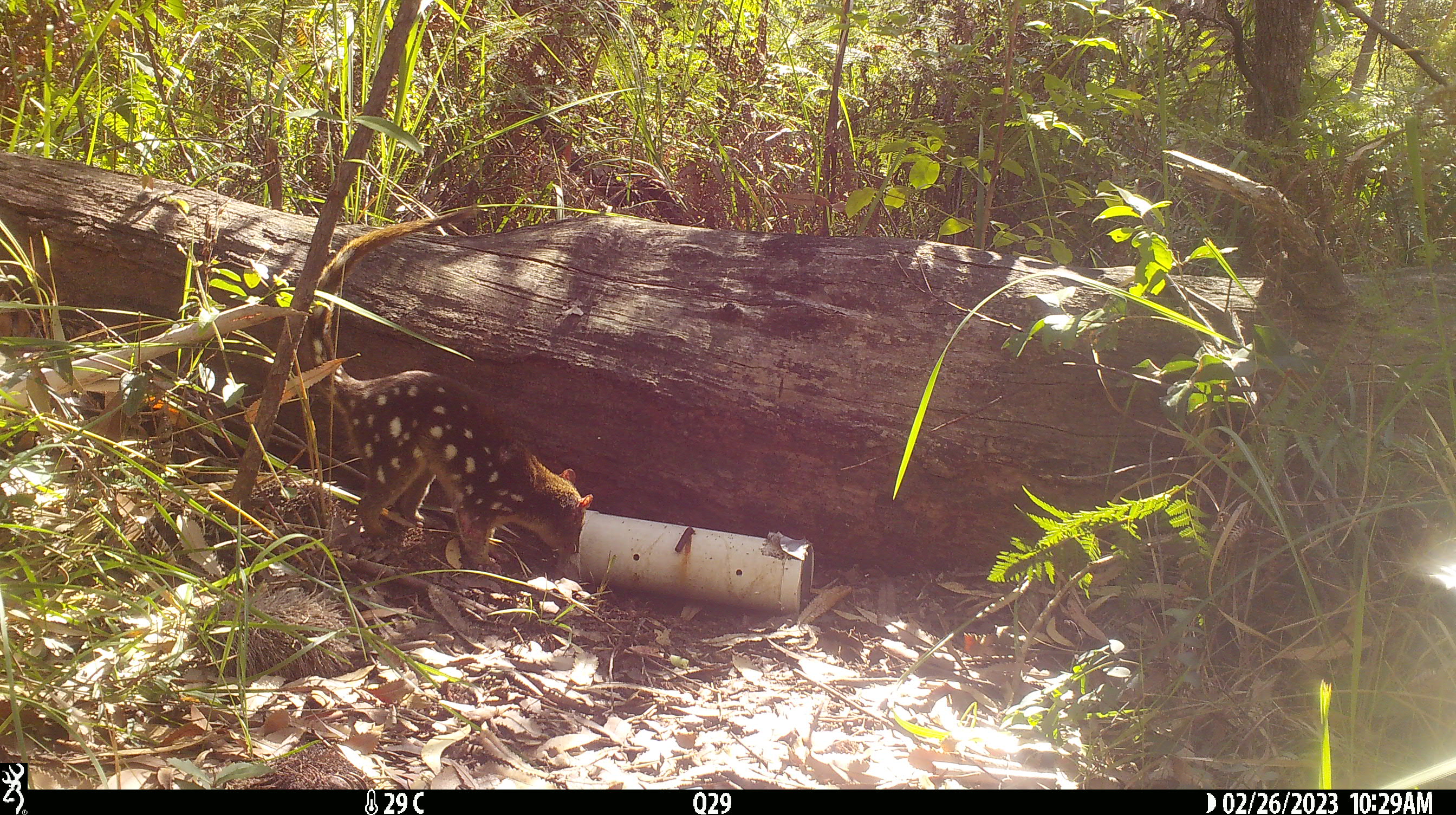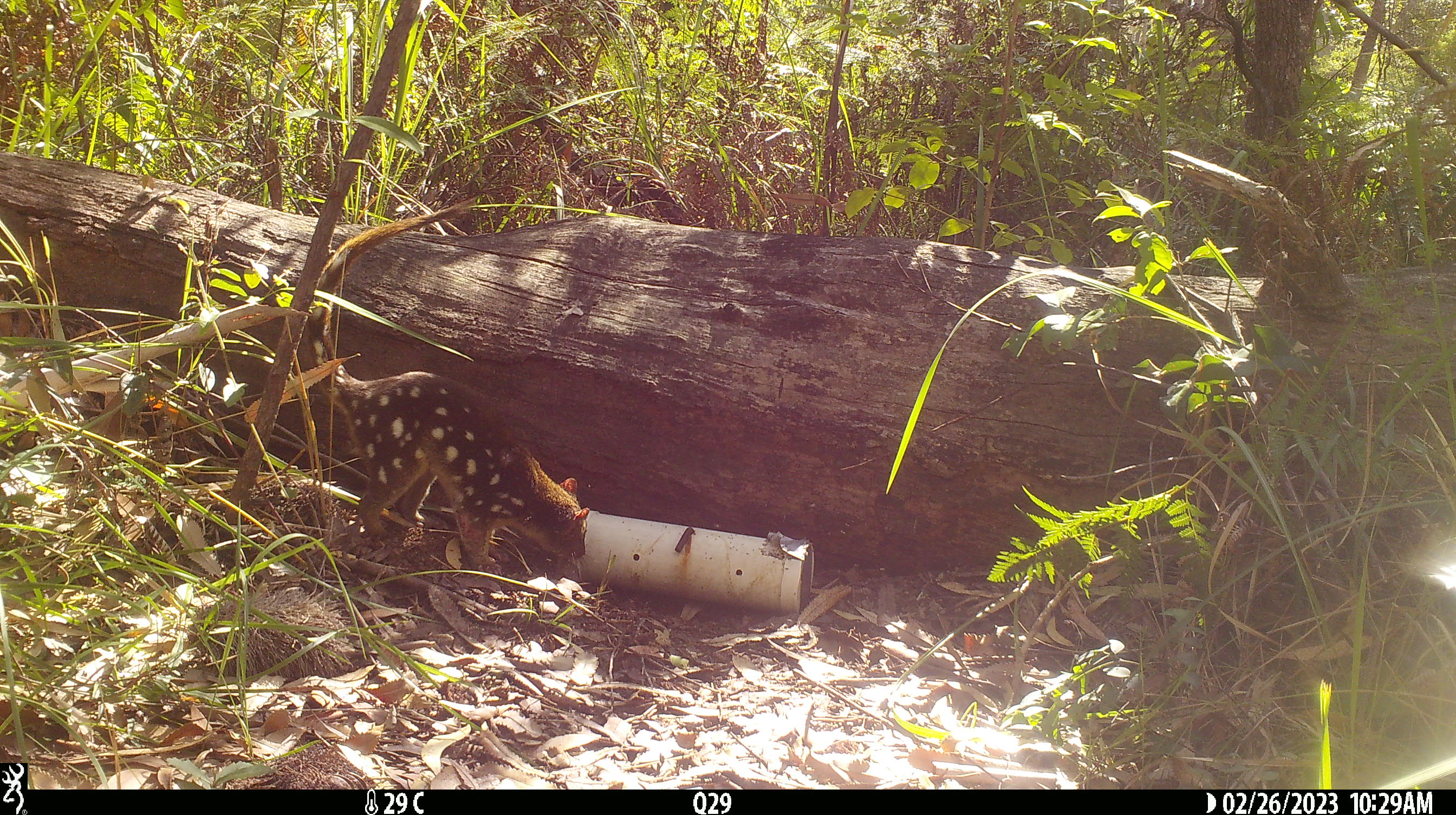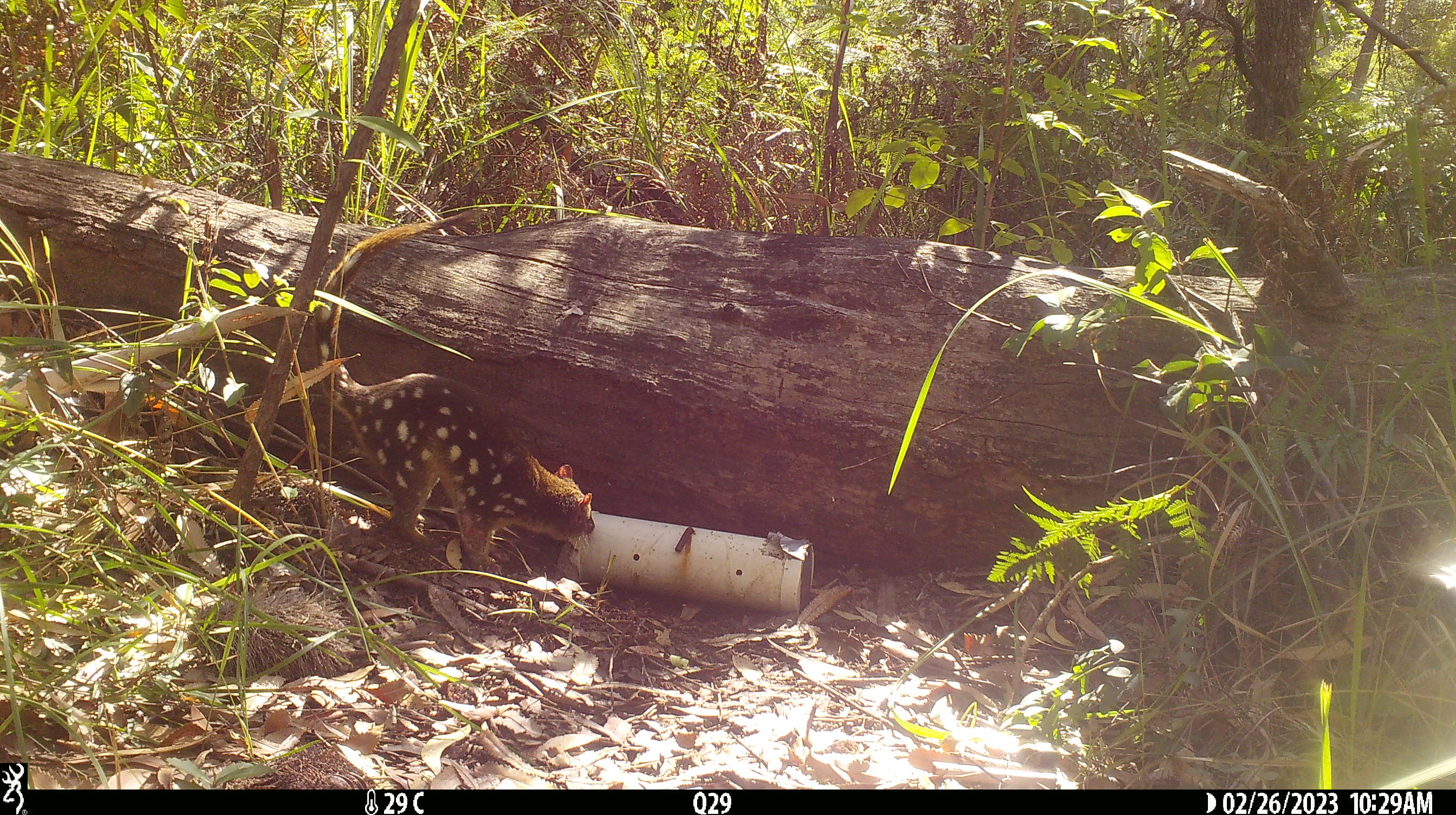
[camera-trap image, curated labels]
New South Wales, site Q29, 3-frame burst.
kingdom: Animalia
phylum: Chordata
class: Mammalia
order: Dasyuromorphia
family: Dasyuridae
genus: Dasyurus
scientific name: Dasyurus maculatus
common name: spotted-tailed quoll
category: quoll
Quoll (spotted-tailed quoll) (Dasyurus maculatus).